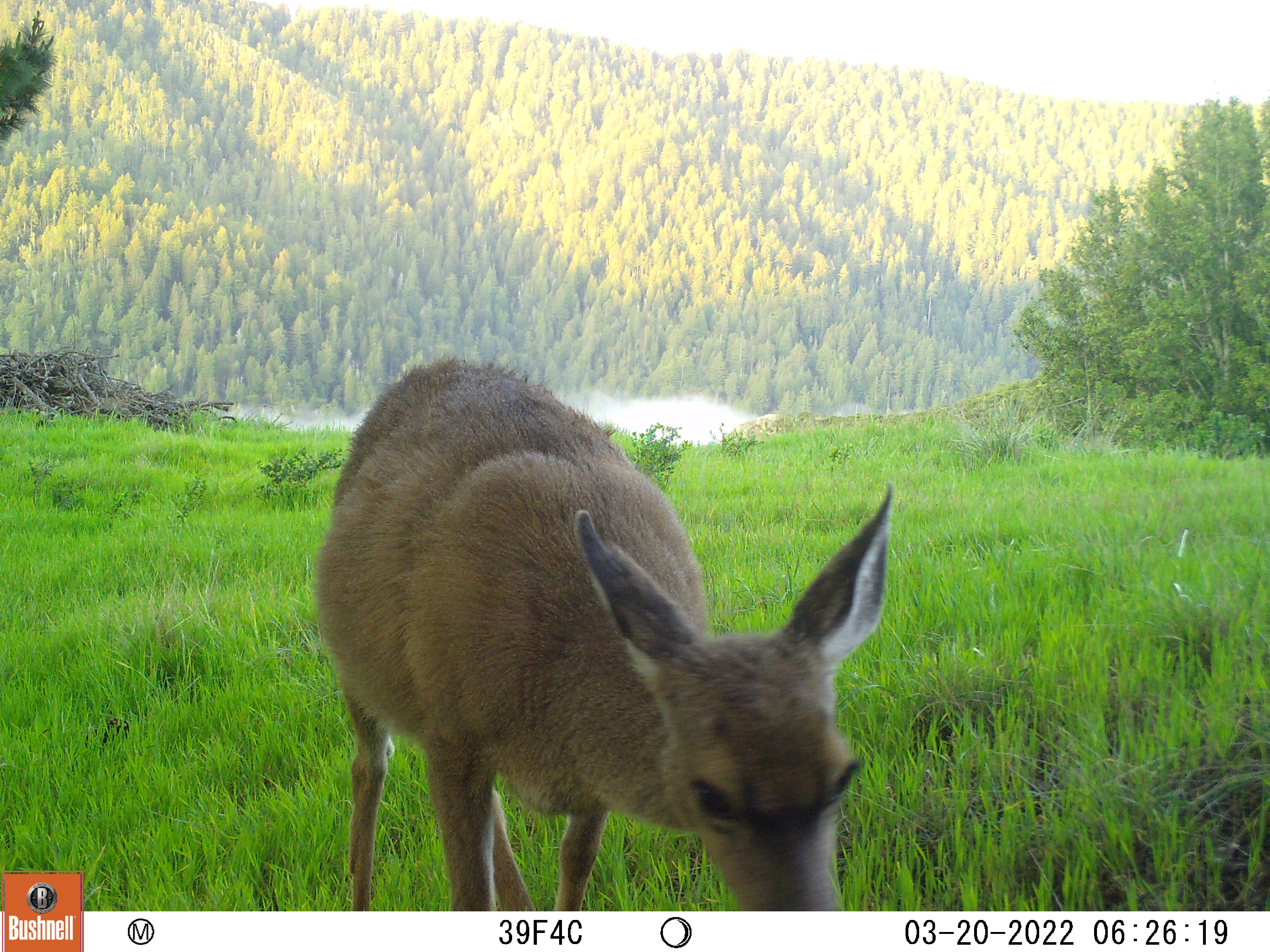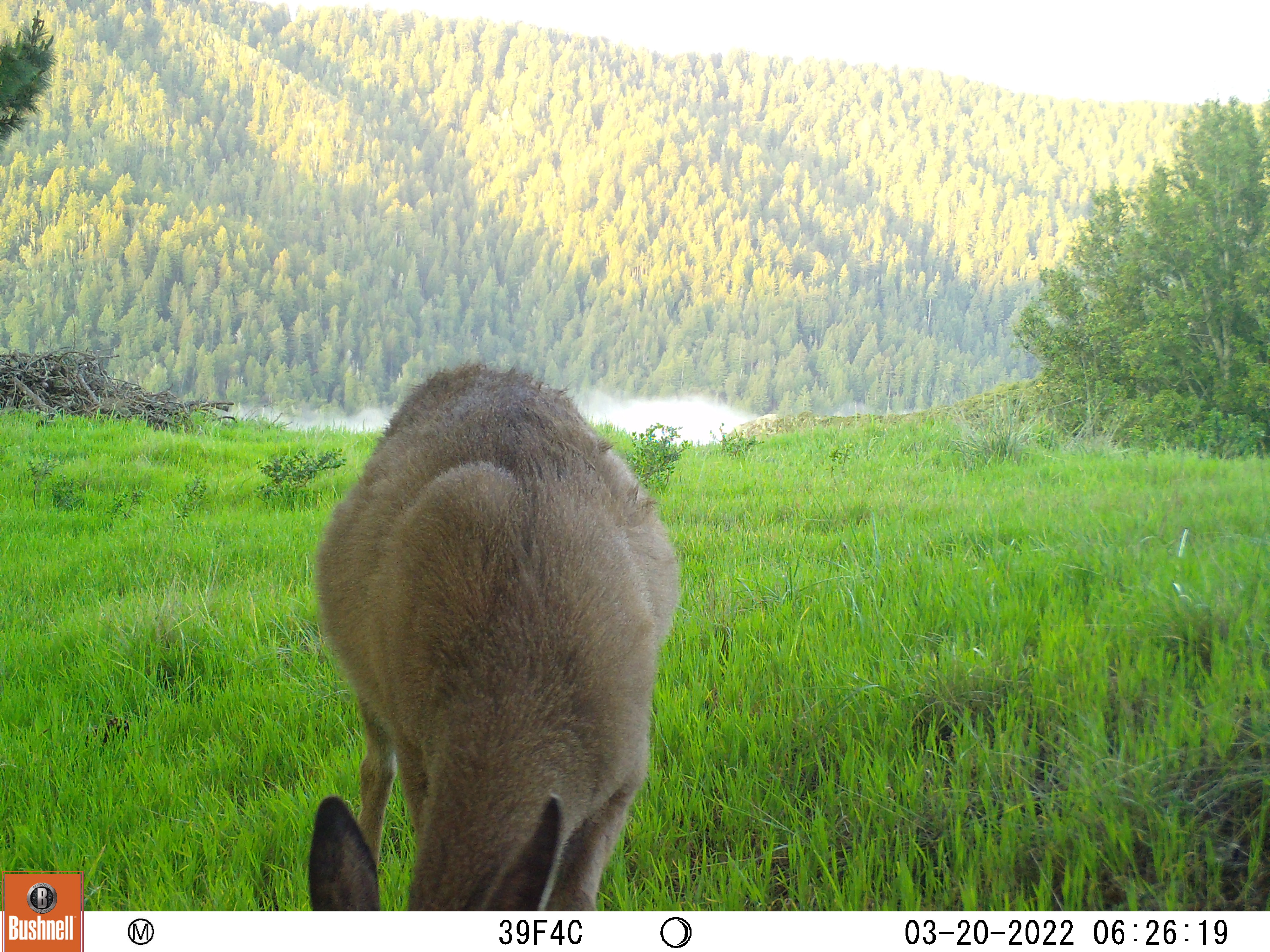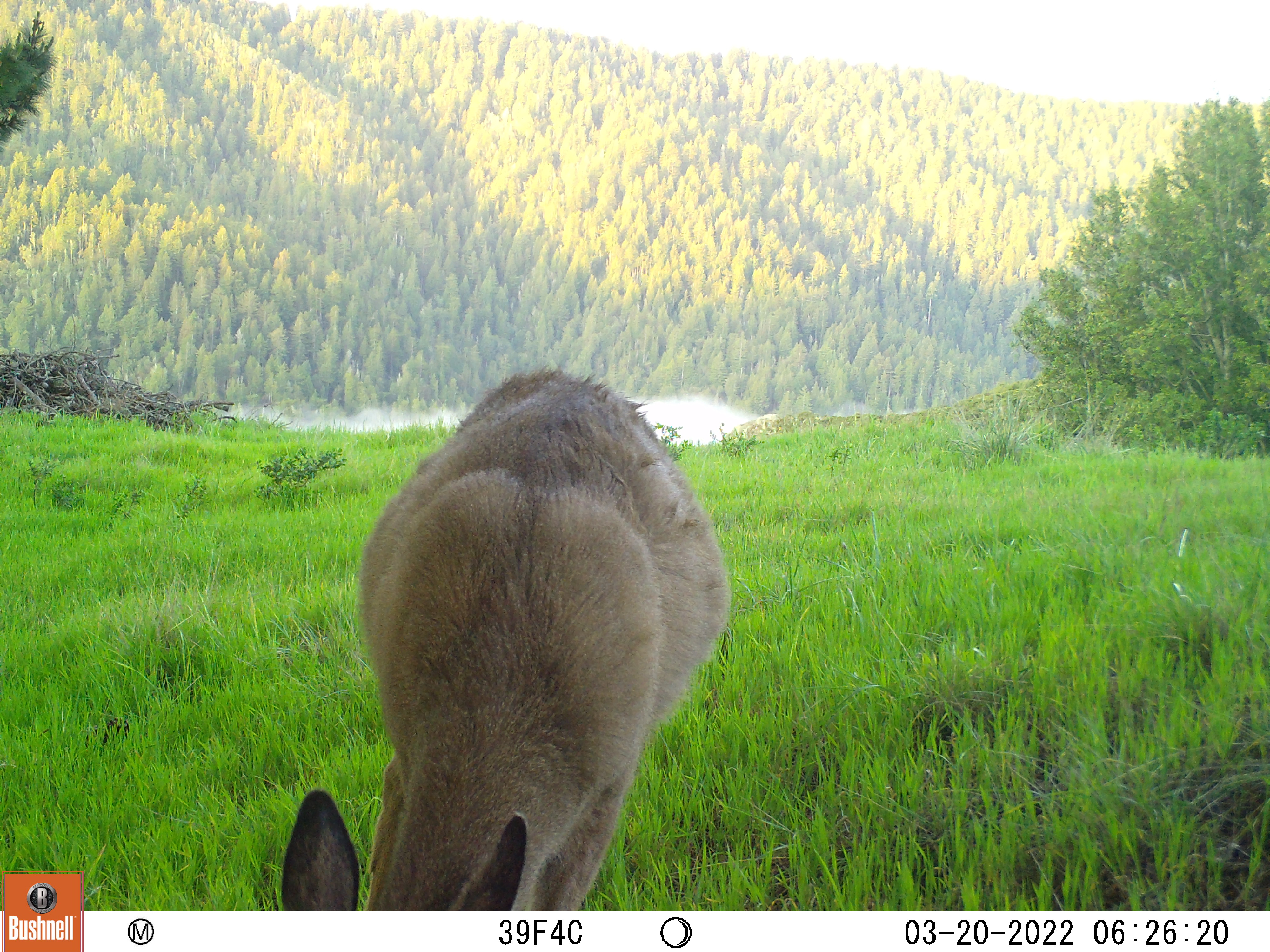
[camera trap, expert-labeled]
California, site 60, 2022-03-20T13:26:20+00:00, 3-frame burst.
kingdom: Animalia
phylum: Chordata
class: Mammalia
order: Artiodactyla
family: Cervidae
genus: Odocoileus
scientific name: Odocoileus hemionus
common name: mule deer